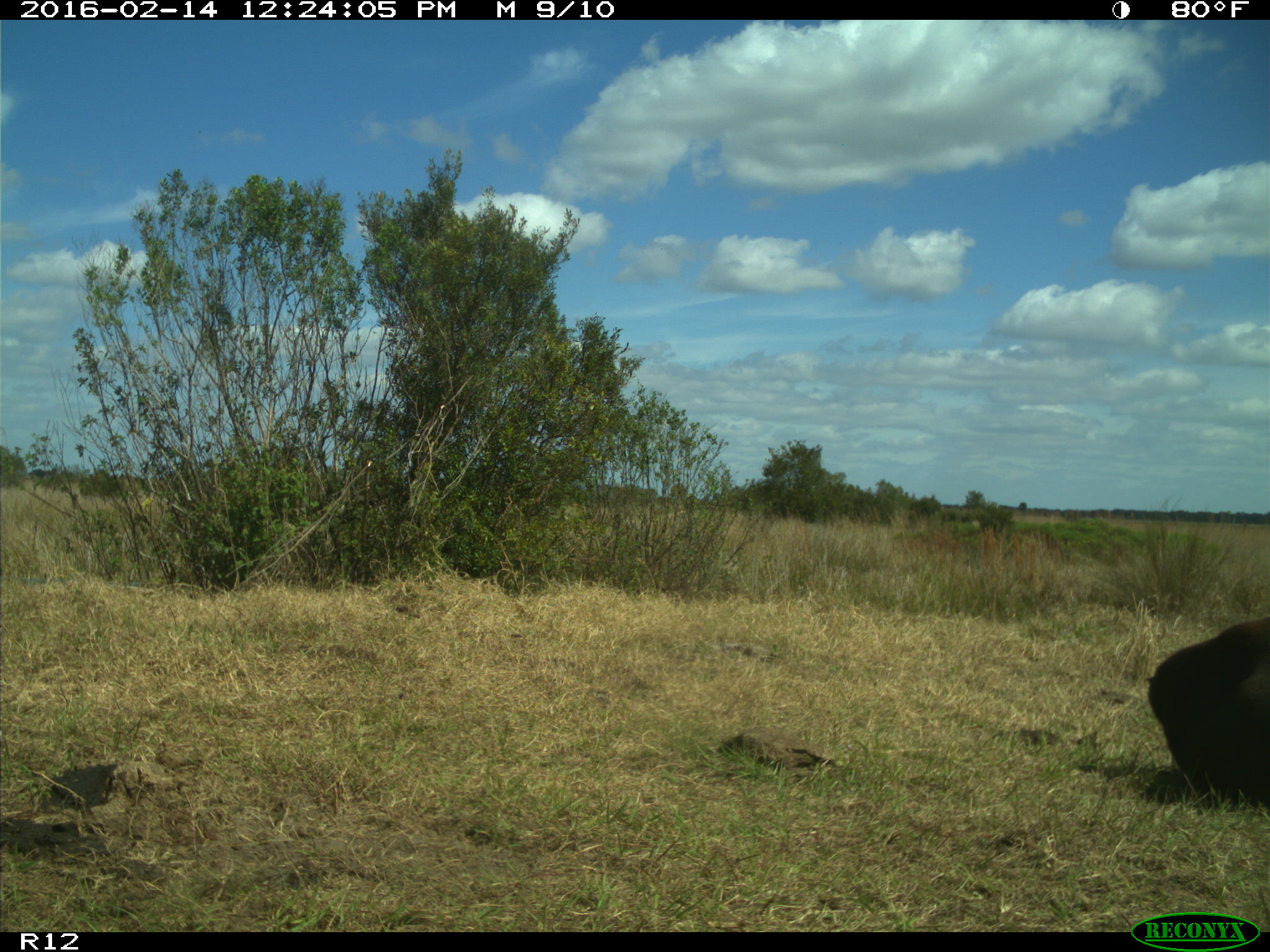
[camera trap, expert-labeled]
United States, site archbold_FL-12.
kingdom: Animalia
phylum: Chordata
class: Mammalia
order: Artiodactyla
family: Bovidae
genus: Bos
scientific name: Bos taurus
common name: domestic cow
Bos taurus (domestic cow).